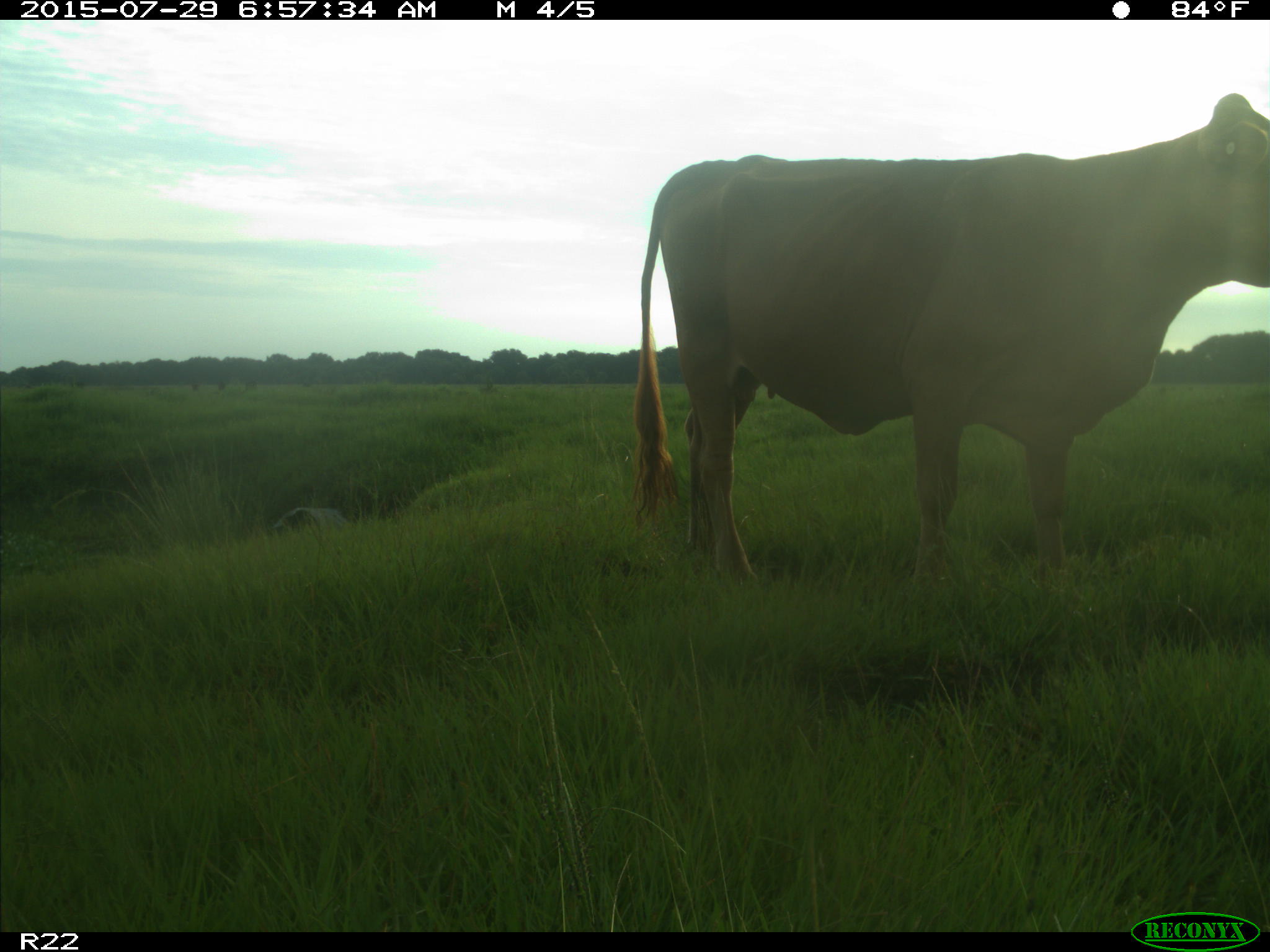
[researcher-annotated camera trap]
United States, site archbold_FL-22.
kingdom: Animalia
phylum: Chordata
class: Mammalia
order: Artiodactyla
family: Bovidae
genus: Bos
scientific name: Bos taurus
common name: domestic cow